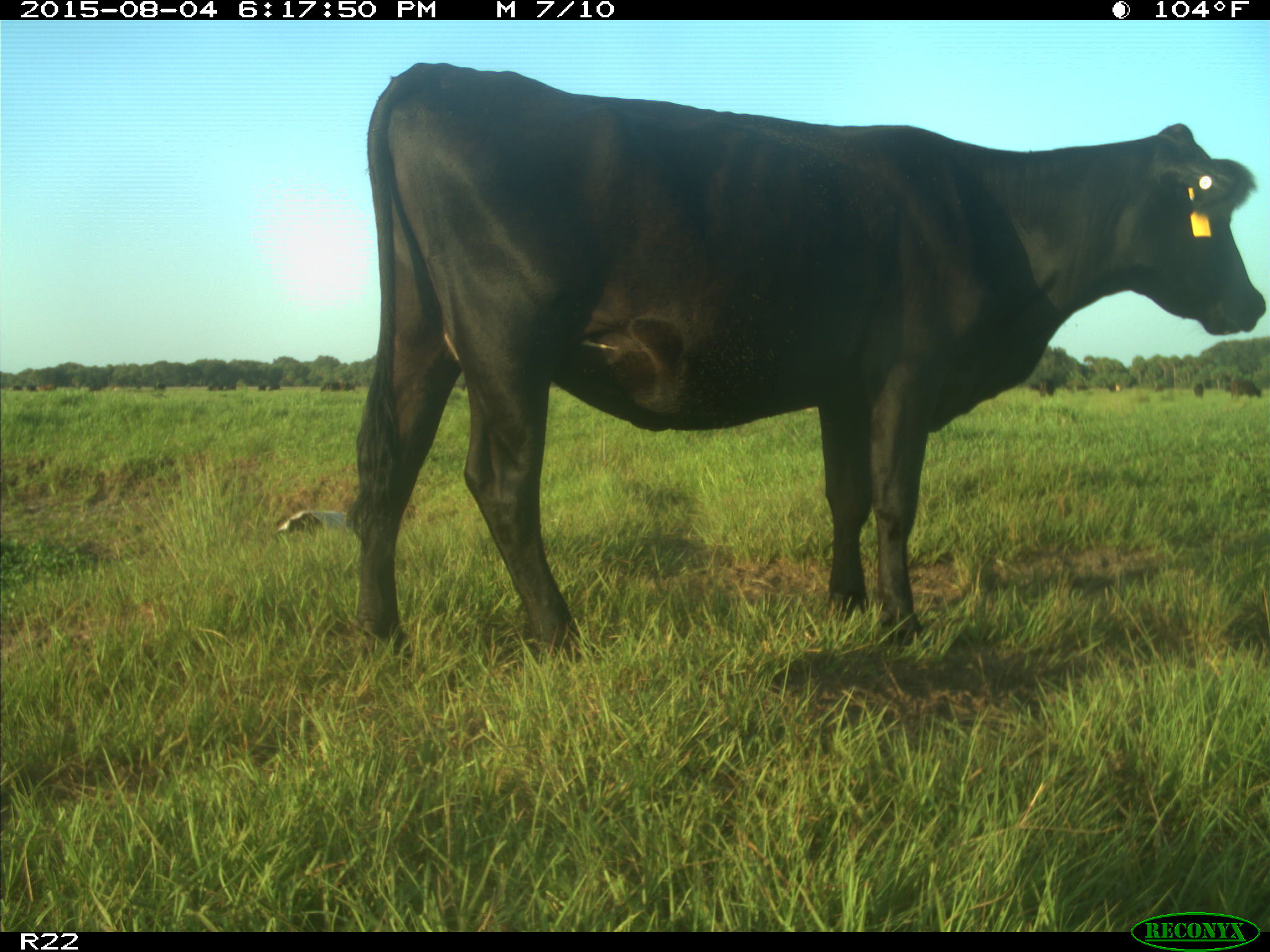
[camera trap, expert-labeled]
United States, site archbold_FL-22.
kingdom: Animalia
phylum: Chordata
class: Mammalia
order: Artiodactyla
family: Bovidae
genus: Bos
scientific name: Bos taurus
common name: domestic cow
Bos taurus (domestic cow).